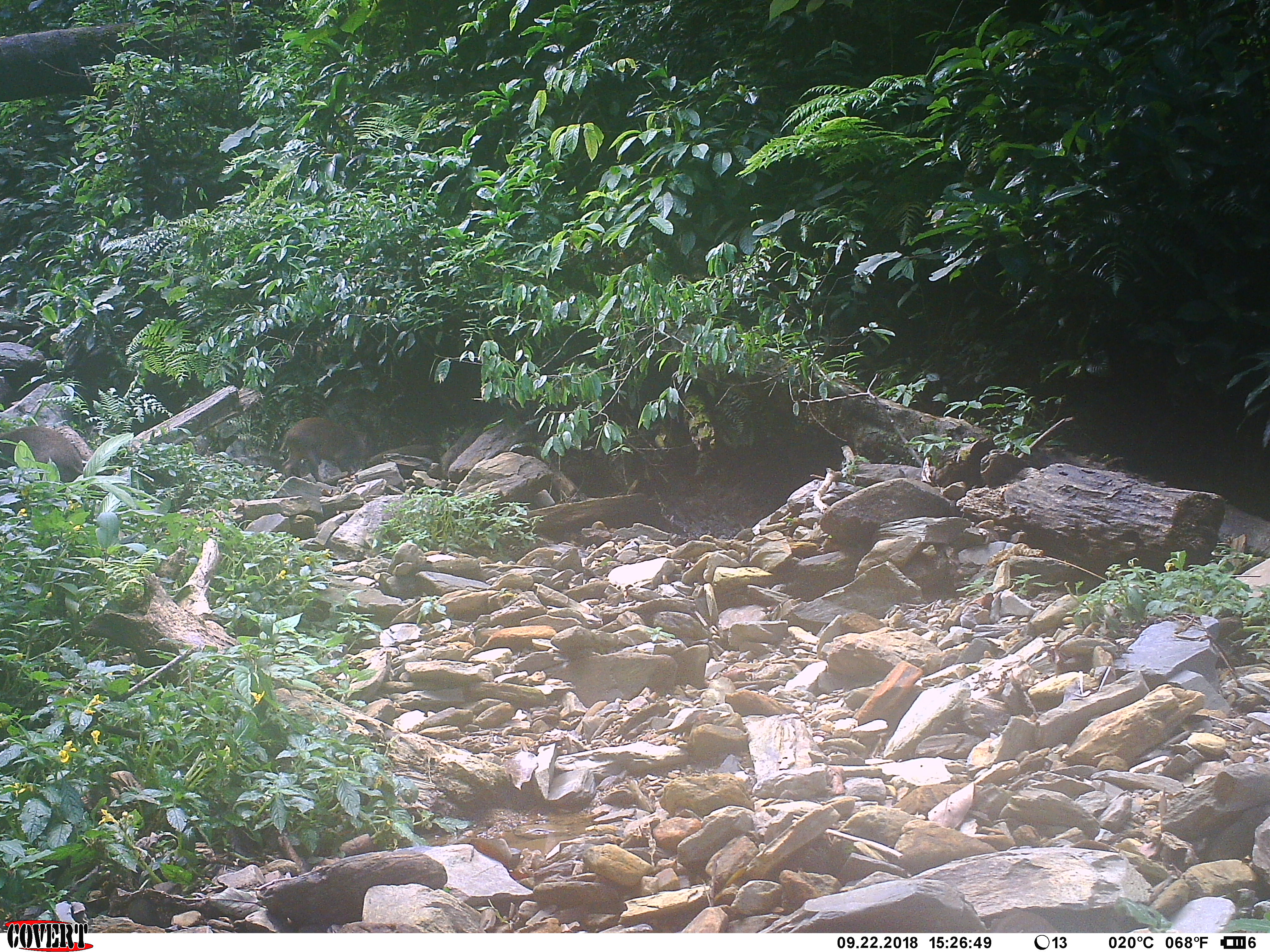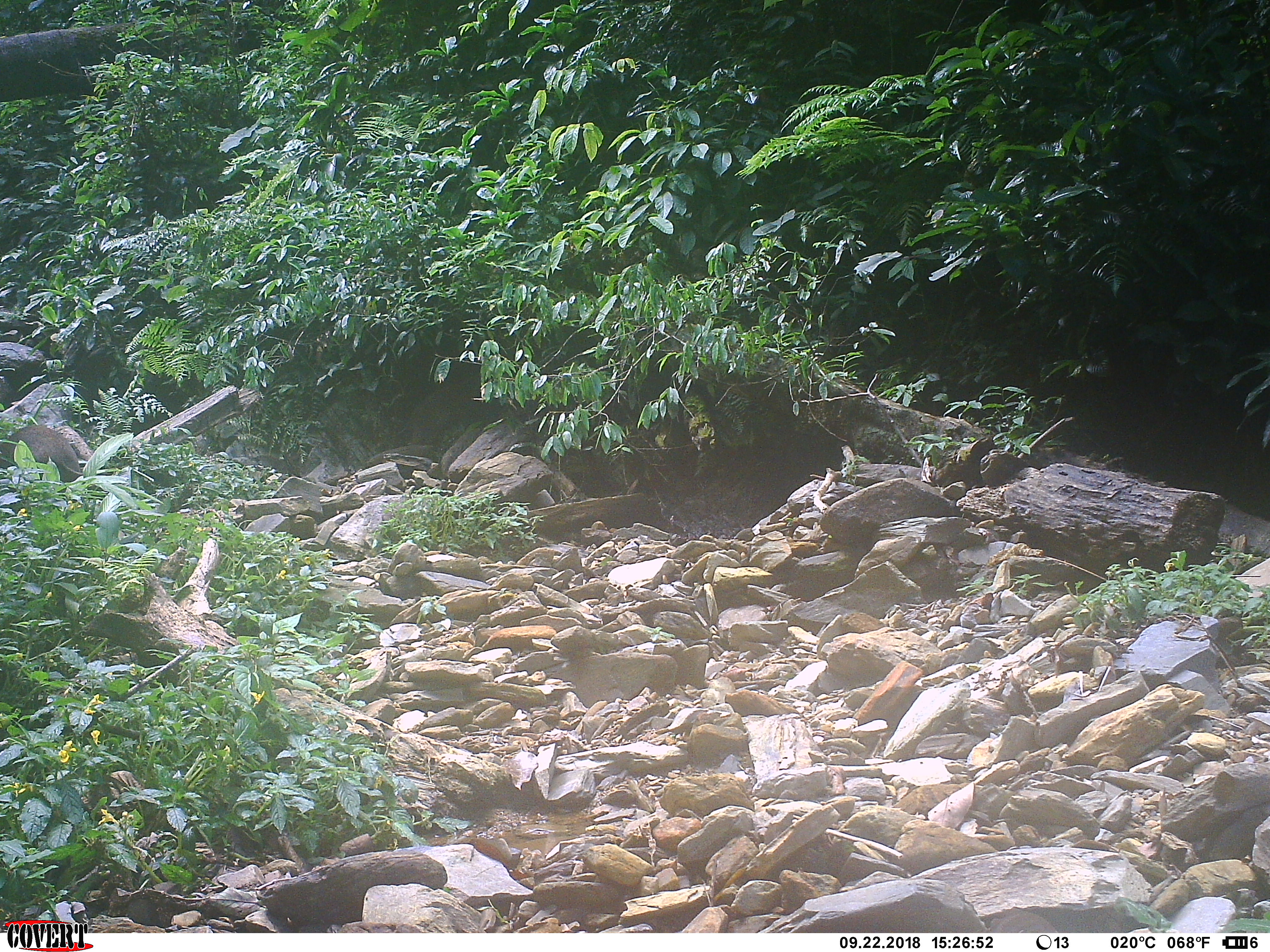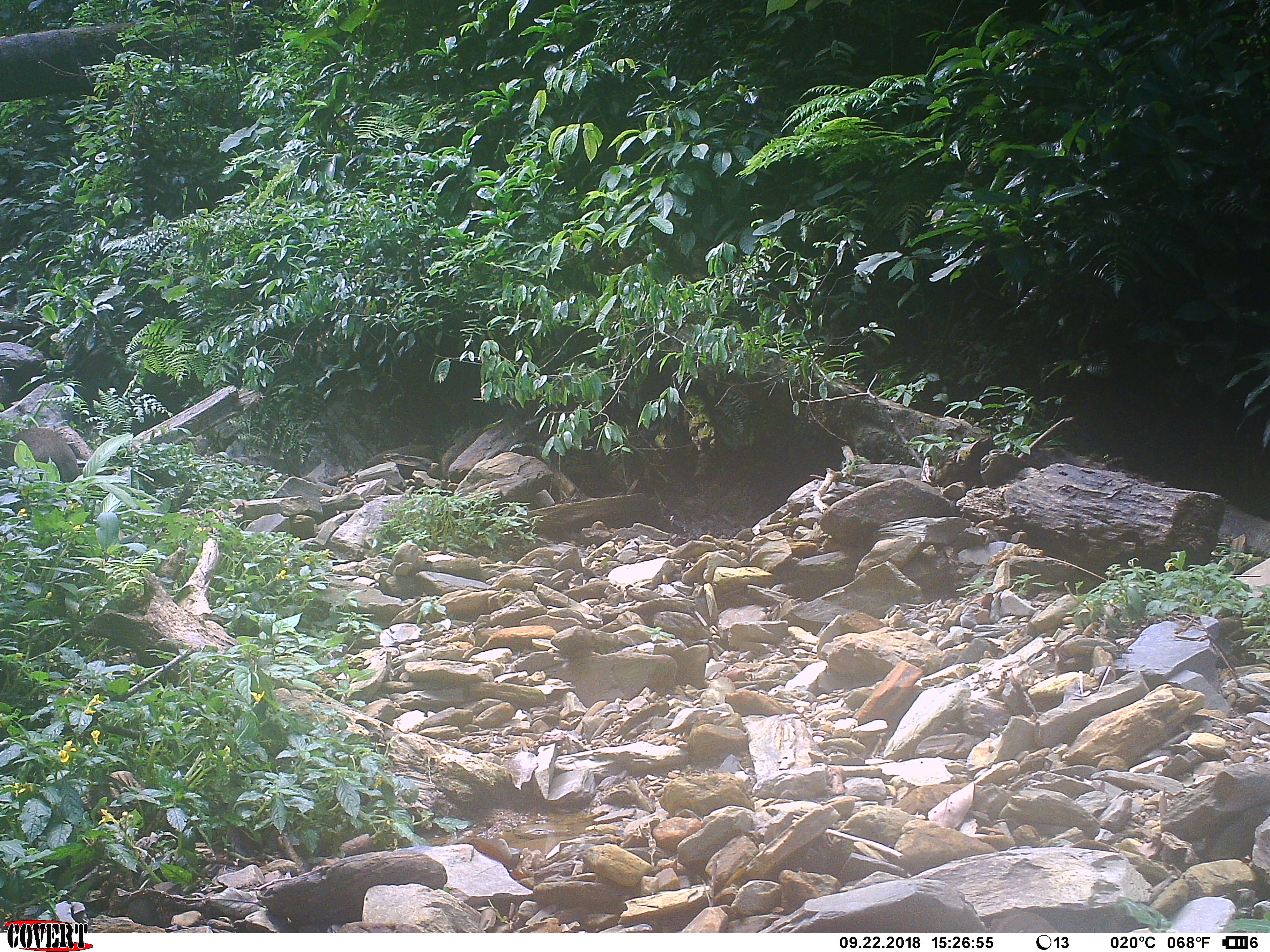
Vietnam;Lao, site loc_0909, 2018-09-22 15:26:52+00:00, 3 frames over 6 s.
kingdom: Animalia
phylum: Chordata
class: Mammalia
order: Artiodactyla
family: Suidae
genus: Sus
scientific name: Sus scrofa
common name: eurasian wild pig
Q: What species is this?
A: Eurasian wild pig (Sus scrofa).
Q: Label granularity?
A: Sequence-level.